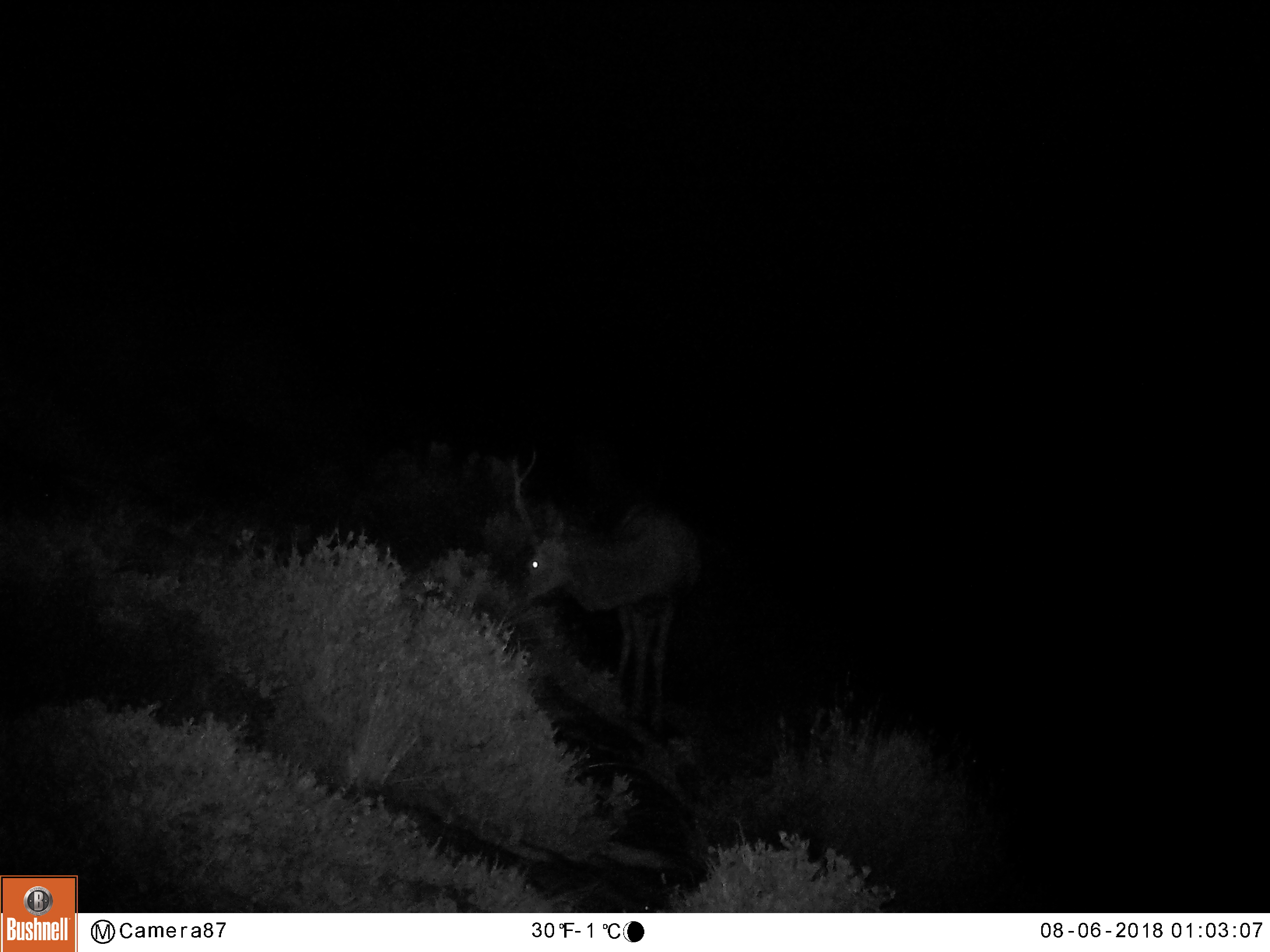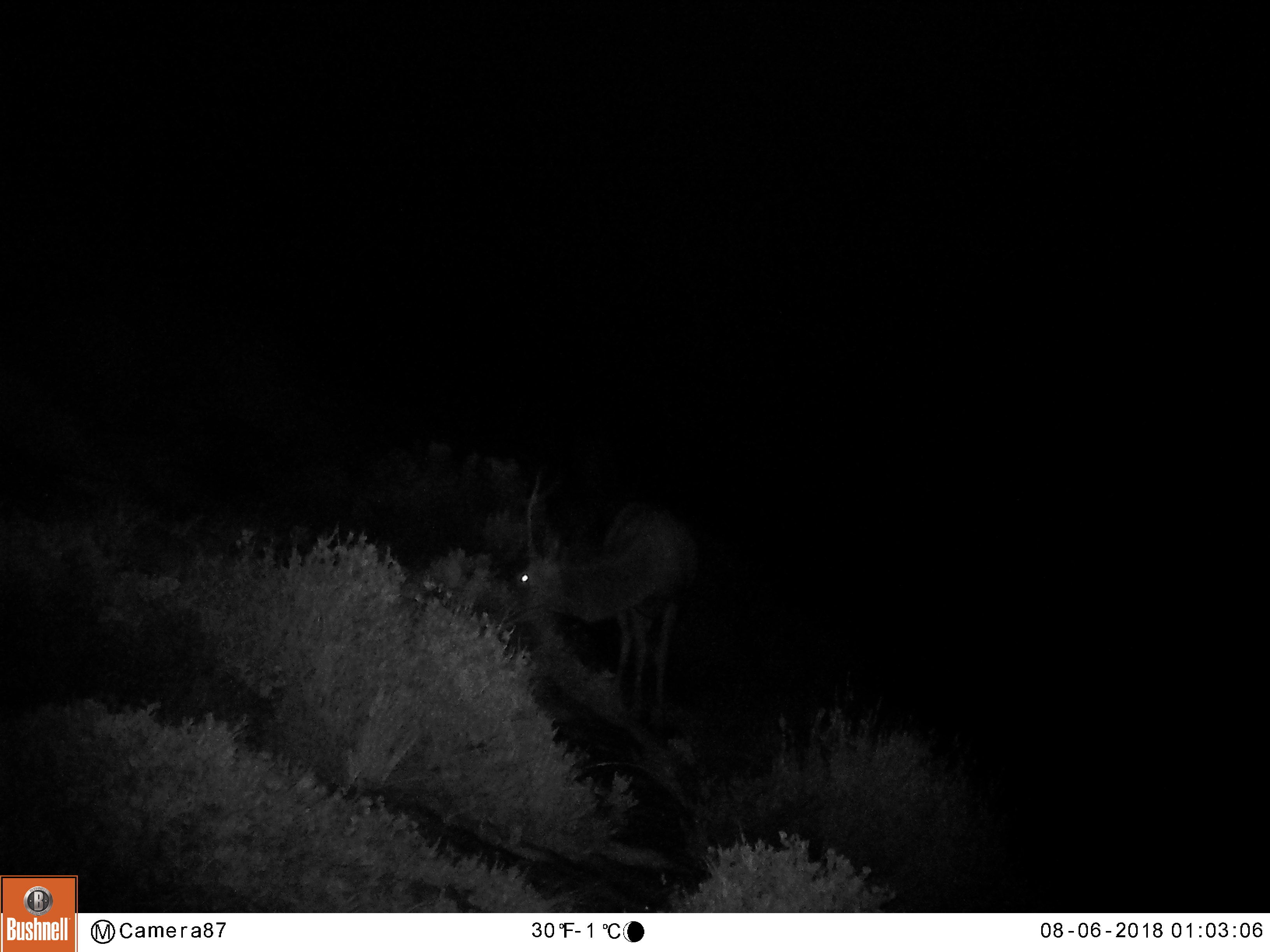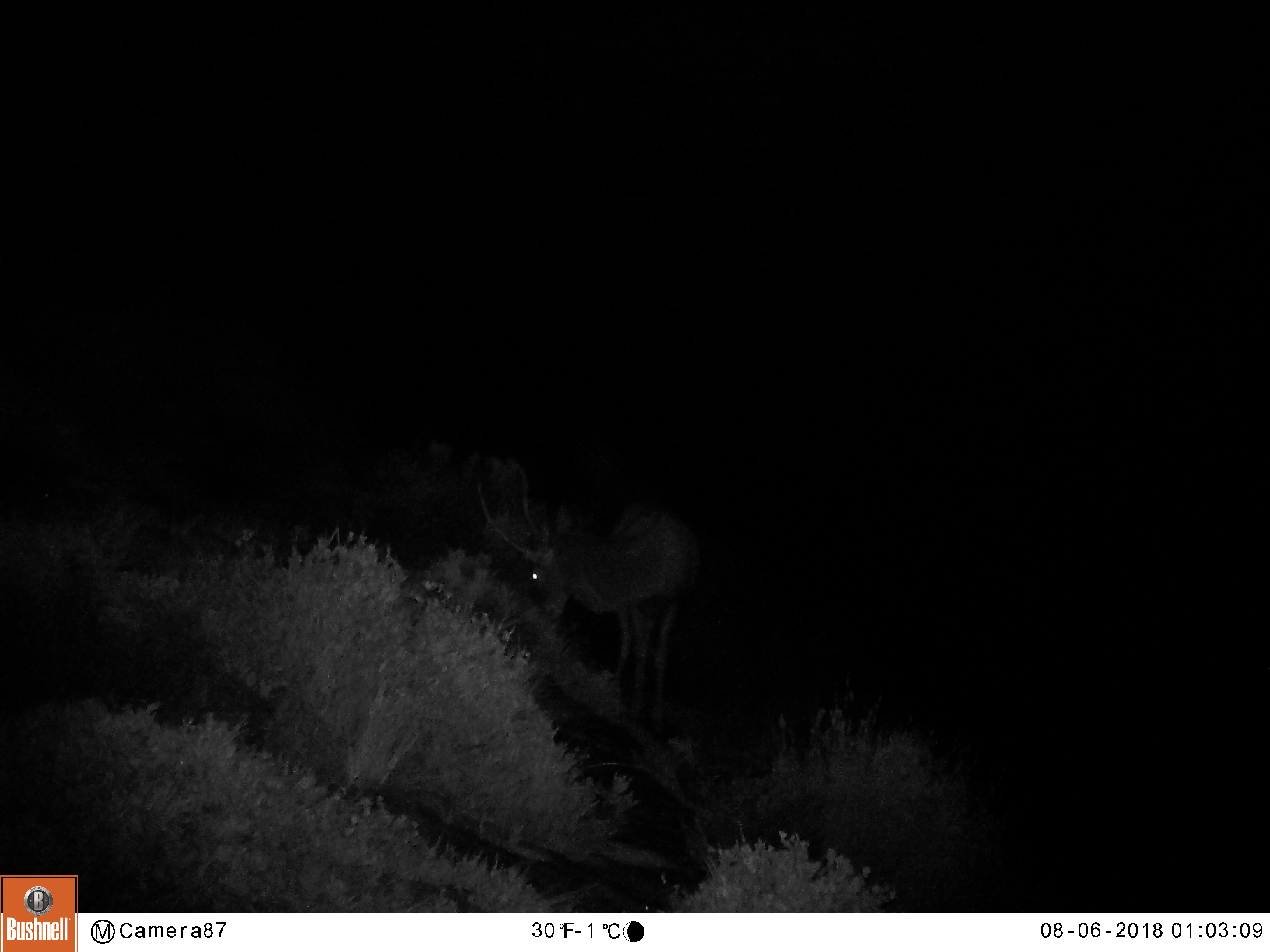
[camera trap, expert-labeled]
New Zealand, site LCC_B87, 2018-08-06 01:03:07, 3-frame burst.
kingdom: Animalia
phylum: Chordata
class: Mammalia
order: Artiodactyla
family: Cervidae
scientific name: Cervidae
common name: deer